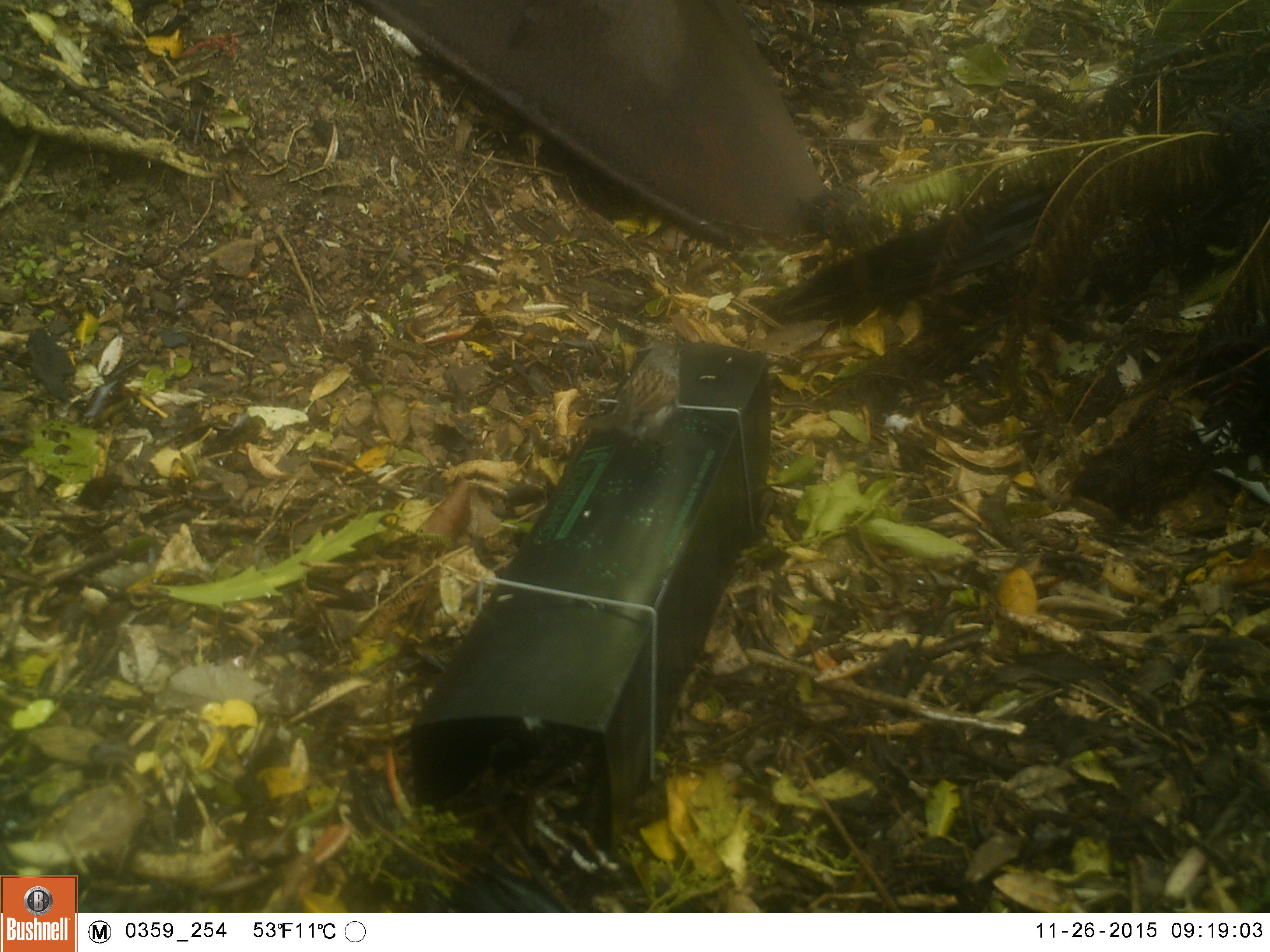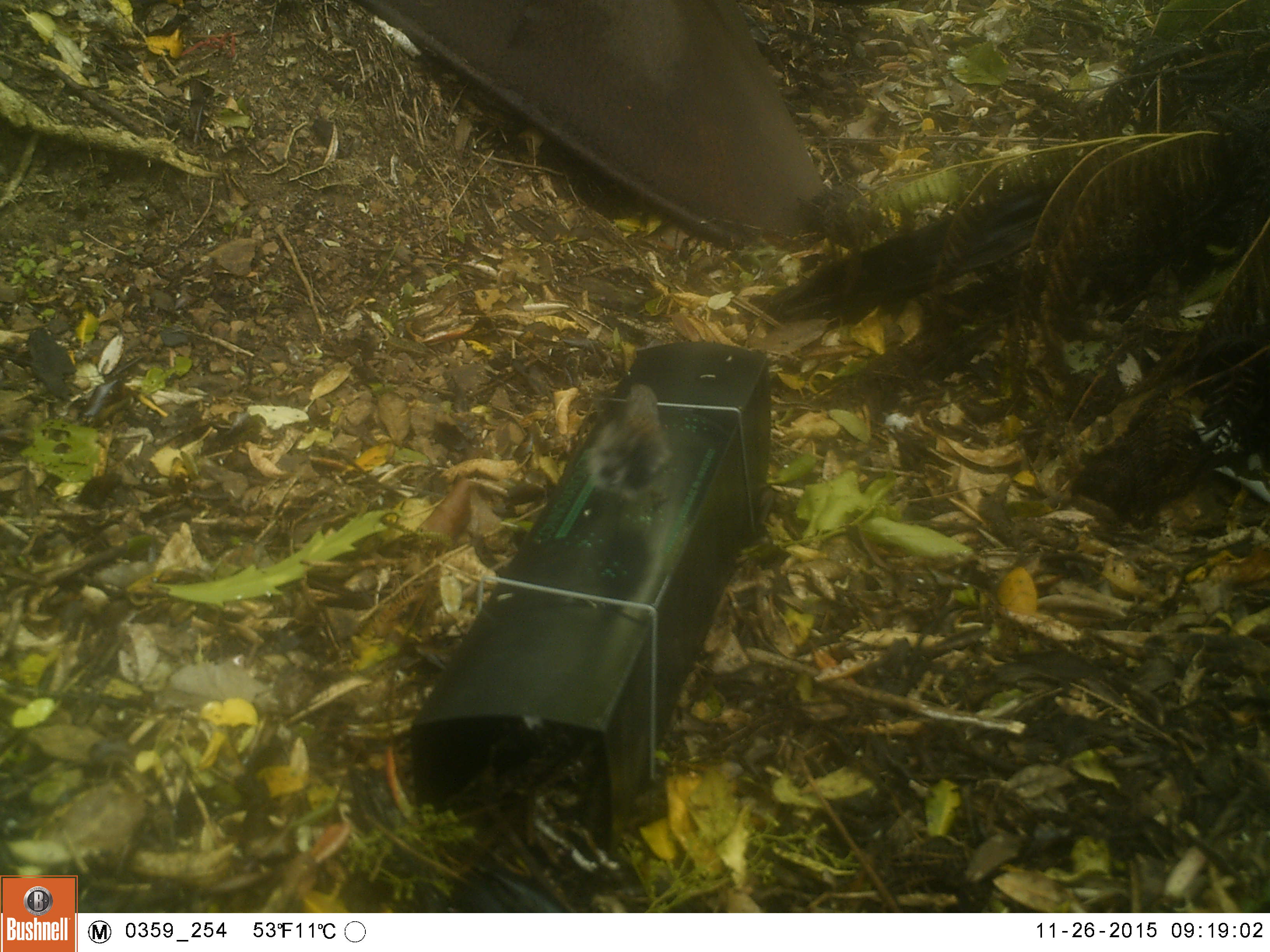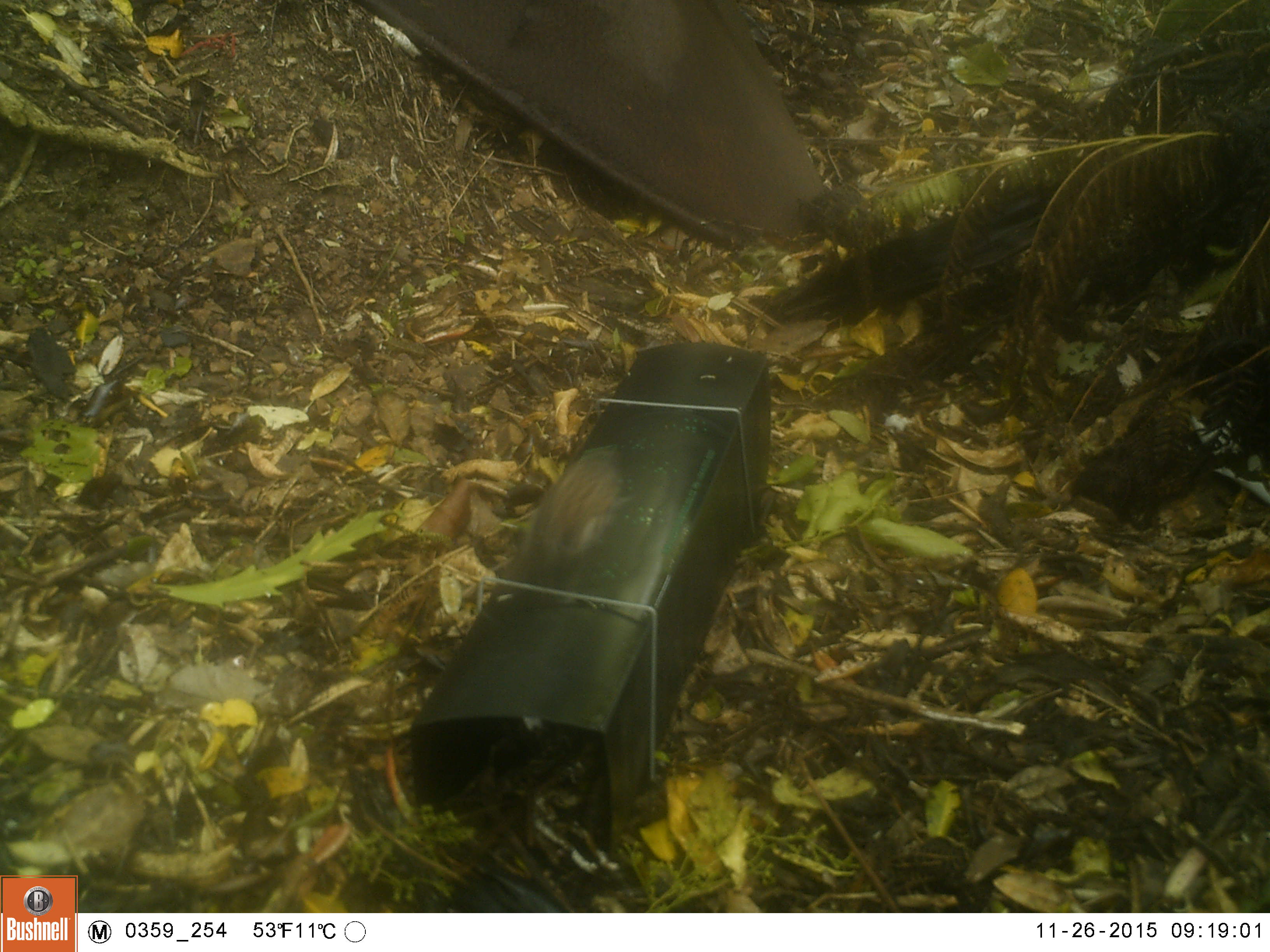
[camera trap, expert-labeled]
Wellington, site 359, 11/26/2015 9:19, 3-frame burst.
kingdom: Animalia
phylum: Chordata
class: Aves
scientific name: Aves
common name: bird